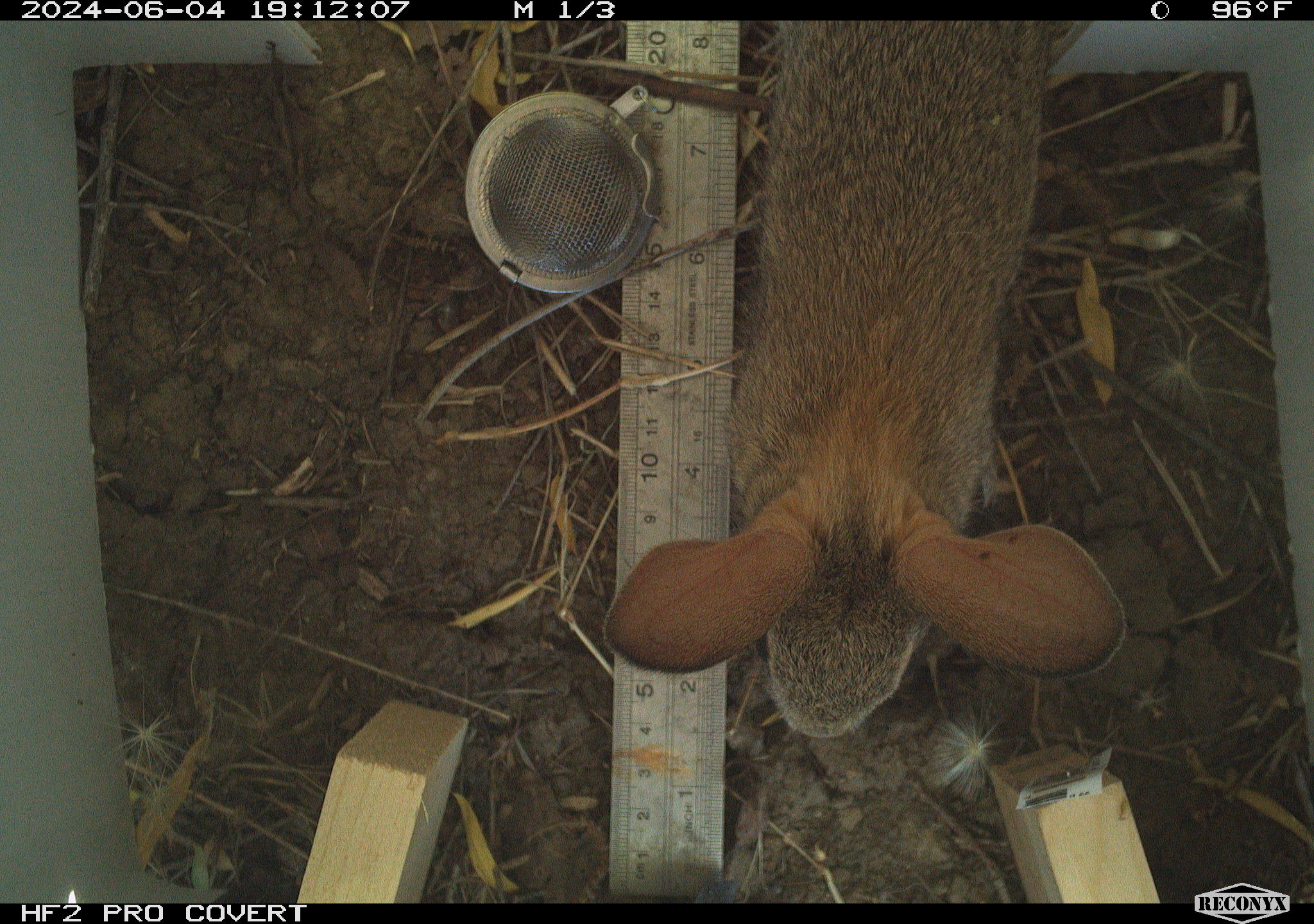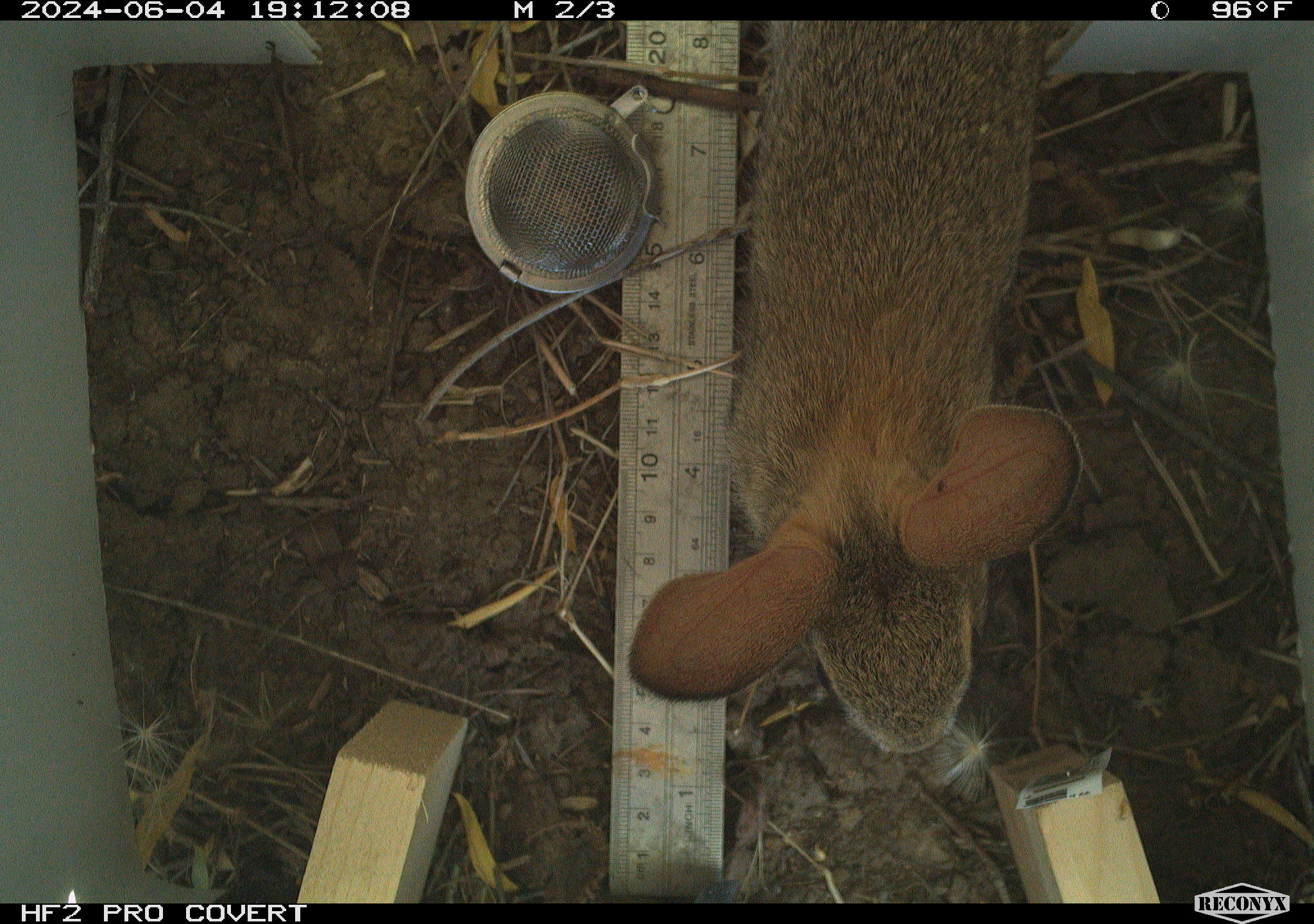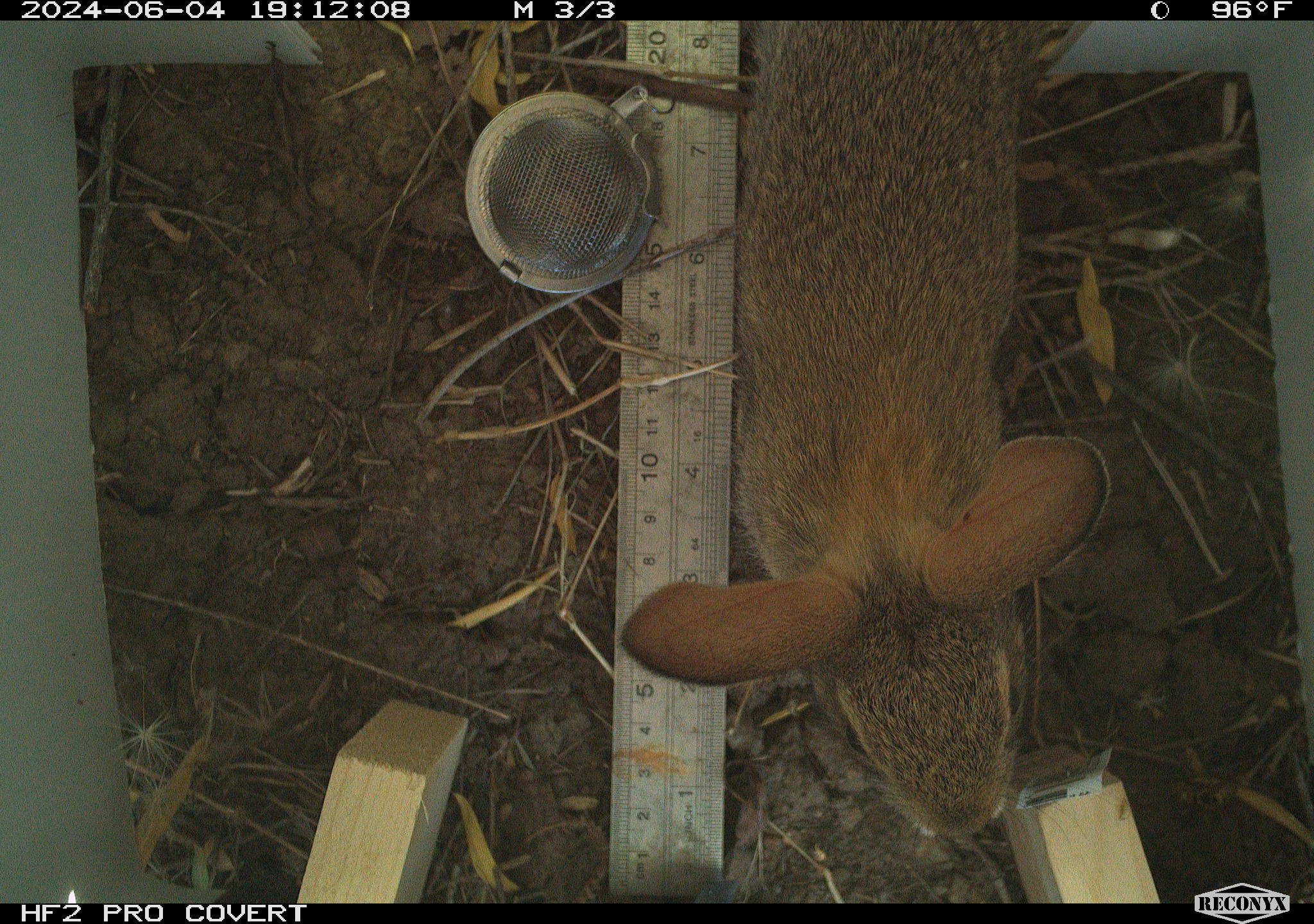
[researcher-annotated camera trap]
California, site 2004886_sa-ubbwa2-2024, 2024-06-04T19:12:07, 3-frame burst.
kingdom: Animalia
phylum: Chordata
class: Mammalia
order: Lagomorpha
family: Leporidae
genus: Sylvilagus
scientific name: Sylvilagus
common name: cottontail rabbits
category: sylvilagus species